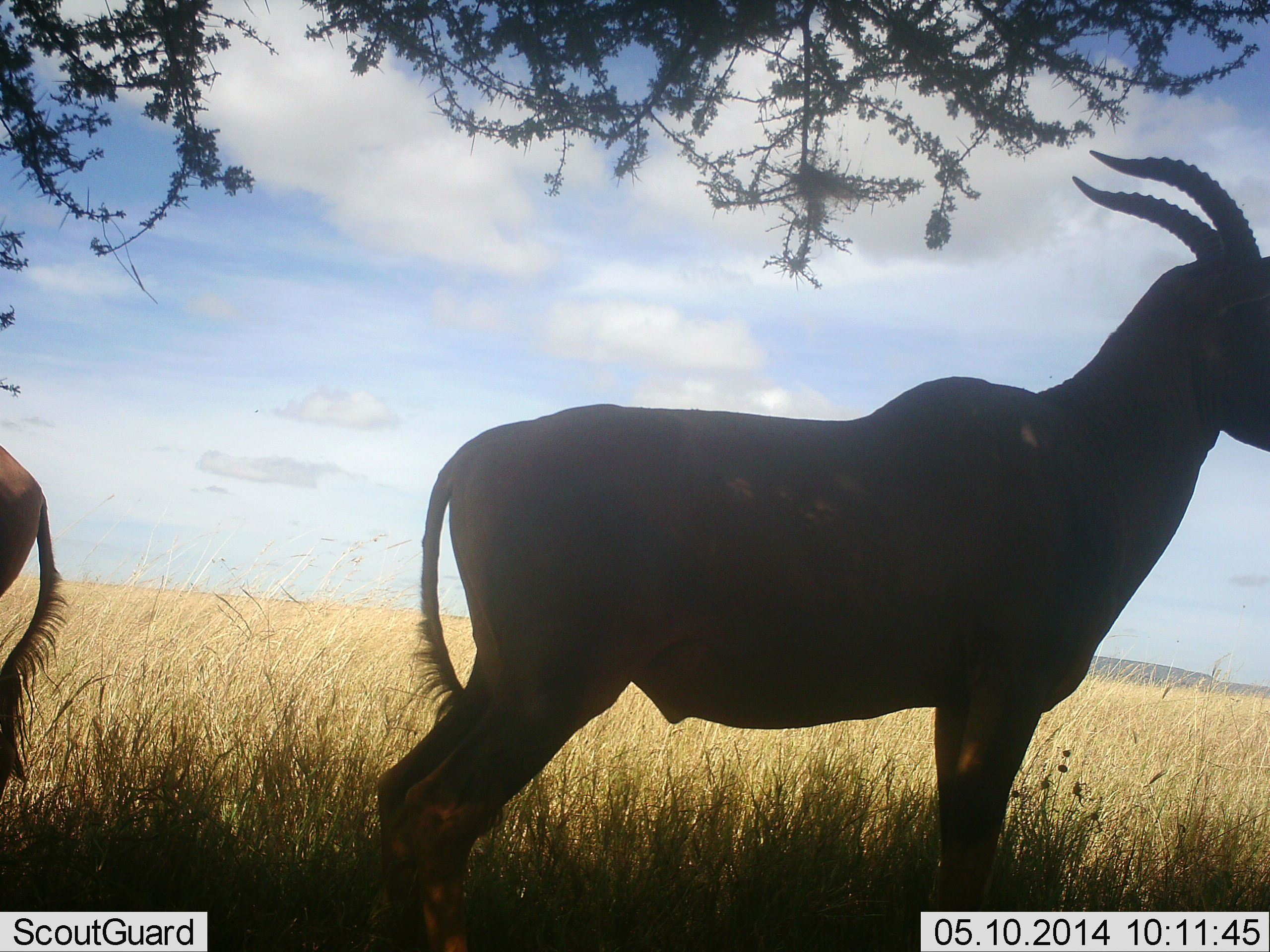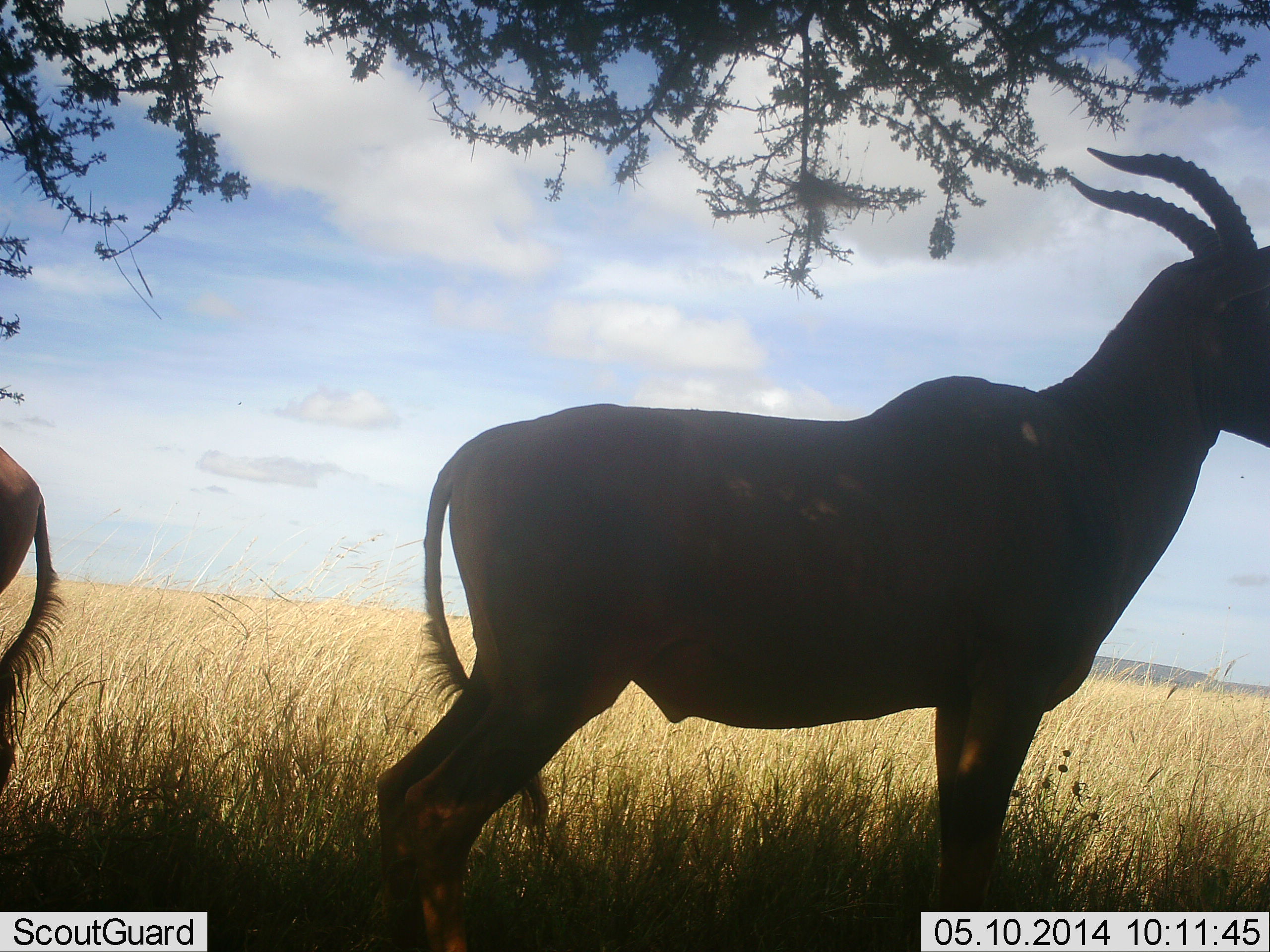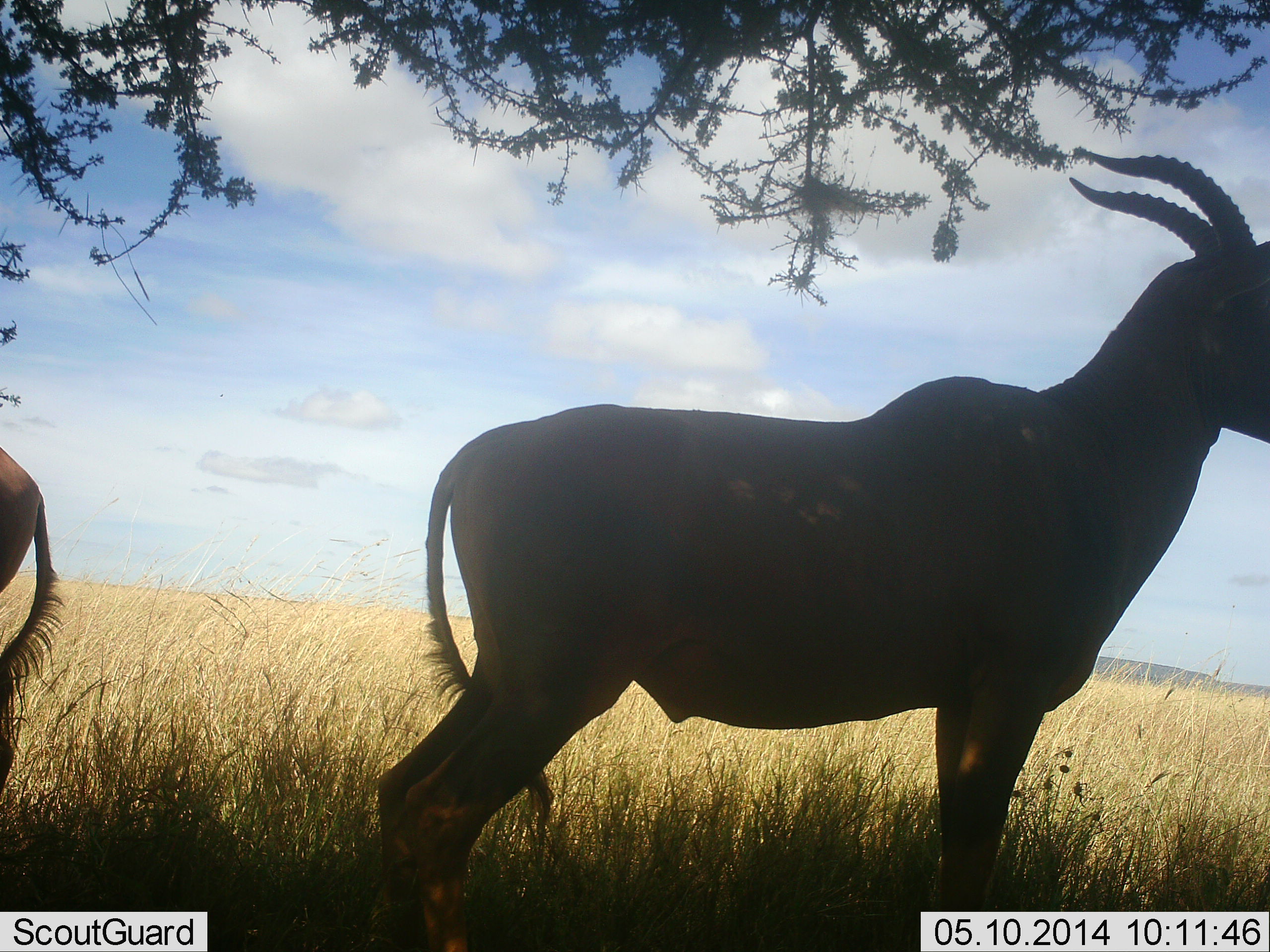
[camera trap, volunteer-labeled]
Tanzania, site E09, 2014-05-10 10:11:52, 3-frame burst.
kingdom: Animalia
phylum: Chordata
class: Mammalia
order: Artiodactyla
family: Bovidae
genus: Damaliscus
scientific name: Damaliscus lunatus jimela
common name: topi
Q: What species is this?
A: Topi (Damaliscus lunatus jimela).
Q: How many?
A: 2.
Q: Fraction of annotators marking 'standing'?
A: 100%.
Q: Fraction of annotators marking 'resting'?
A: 0%.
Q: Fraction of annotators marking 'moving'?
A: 0%.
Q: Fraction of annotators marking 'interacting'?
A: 0%.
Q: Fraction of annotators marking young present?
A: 0%.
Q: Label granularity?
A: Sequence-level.